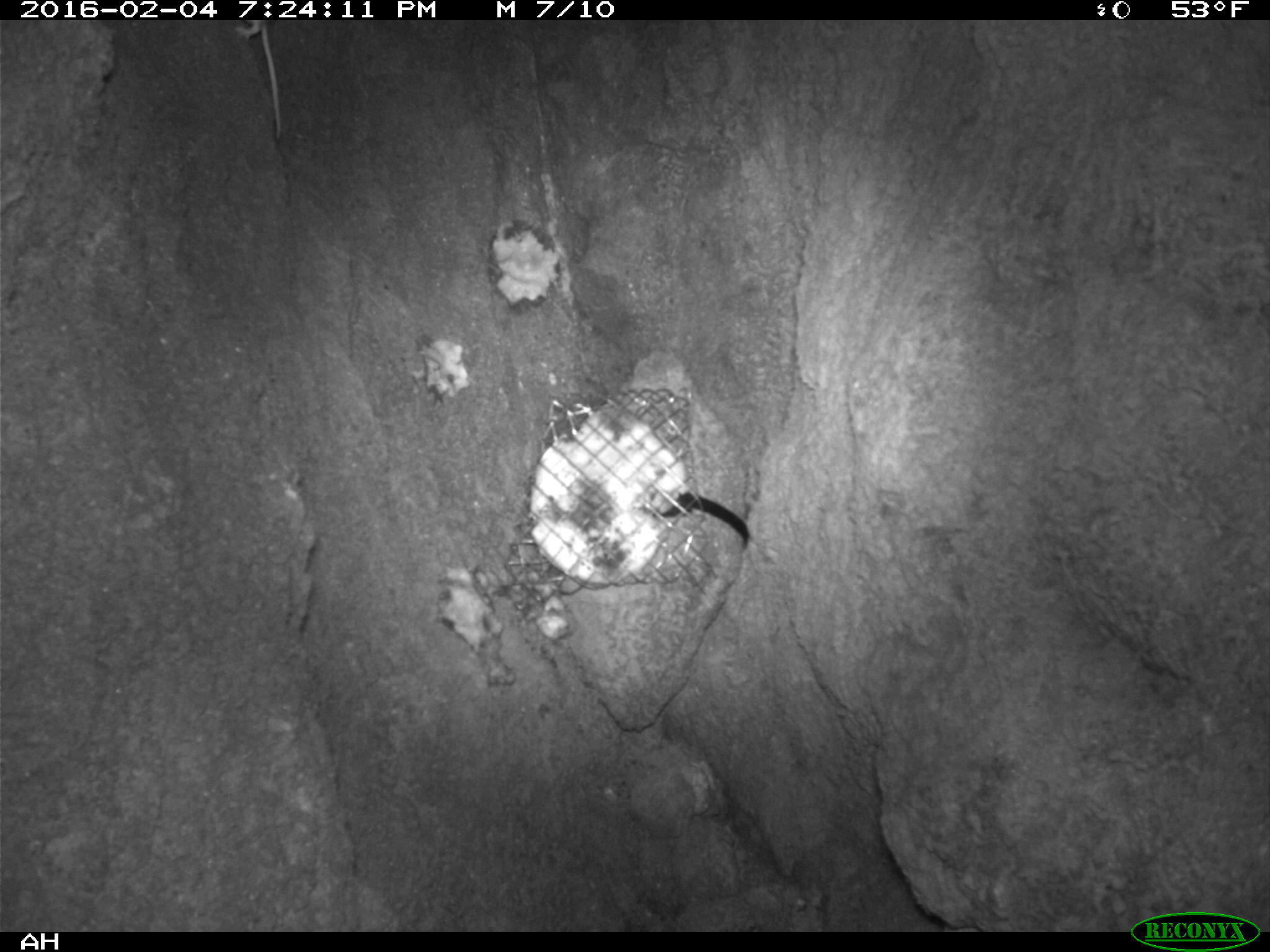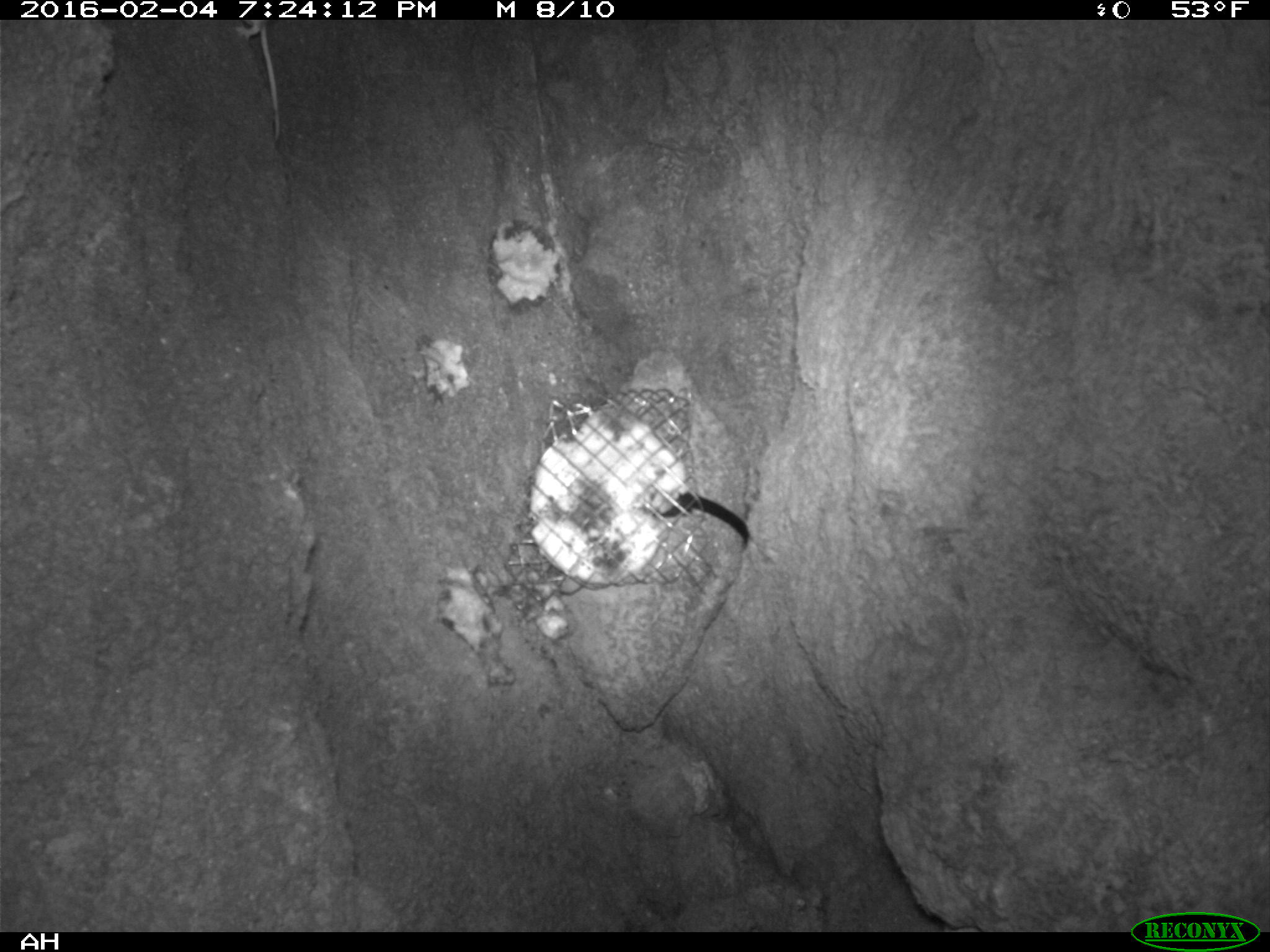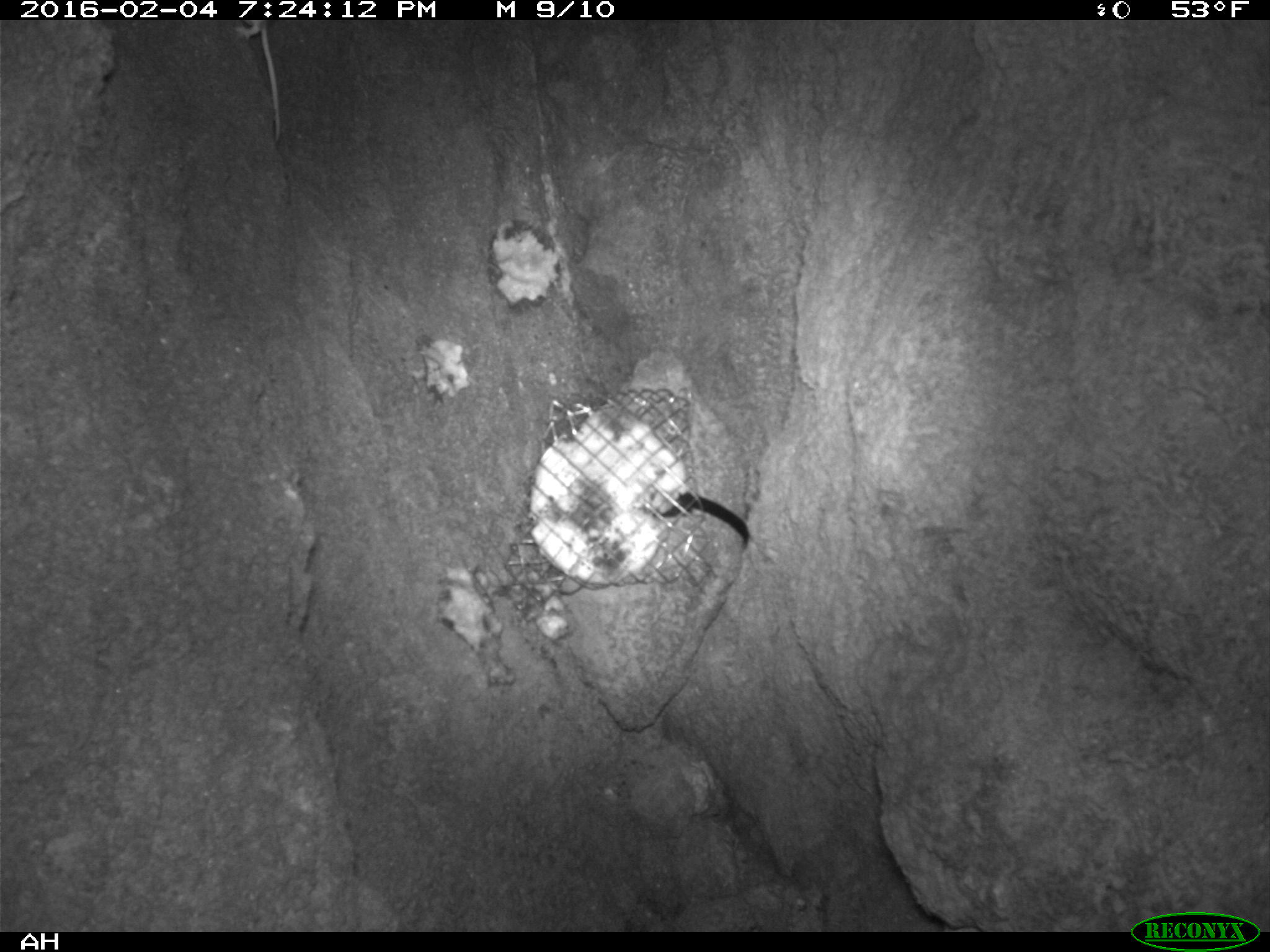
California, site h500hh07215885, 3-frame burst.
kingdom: Animalia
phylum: Chordata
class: Mammalia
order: Rodentia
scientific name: Rodentia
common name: rodent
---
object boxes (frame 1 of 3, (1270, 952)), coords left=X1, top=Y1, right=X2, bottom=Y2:
rodent: left=233, top=20, right=280, bottom=138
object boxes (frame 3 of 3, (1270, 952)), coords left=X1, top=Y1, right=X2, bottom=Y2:
rodent: left=229, top=20, right=286, bottom=139